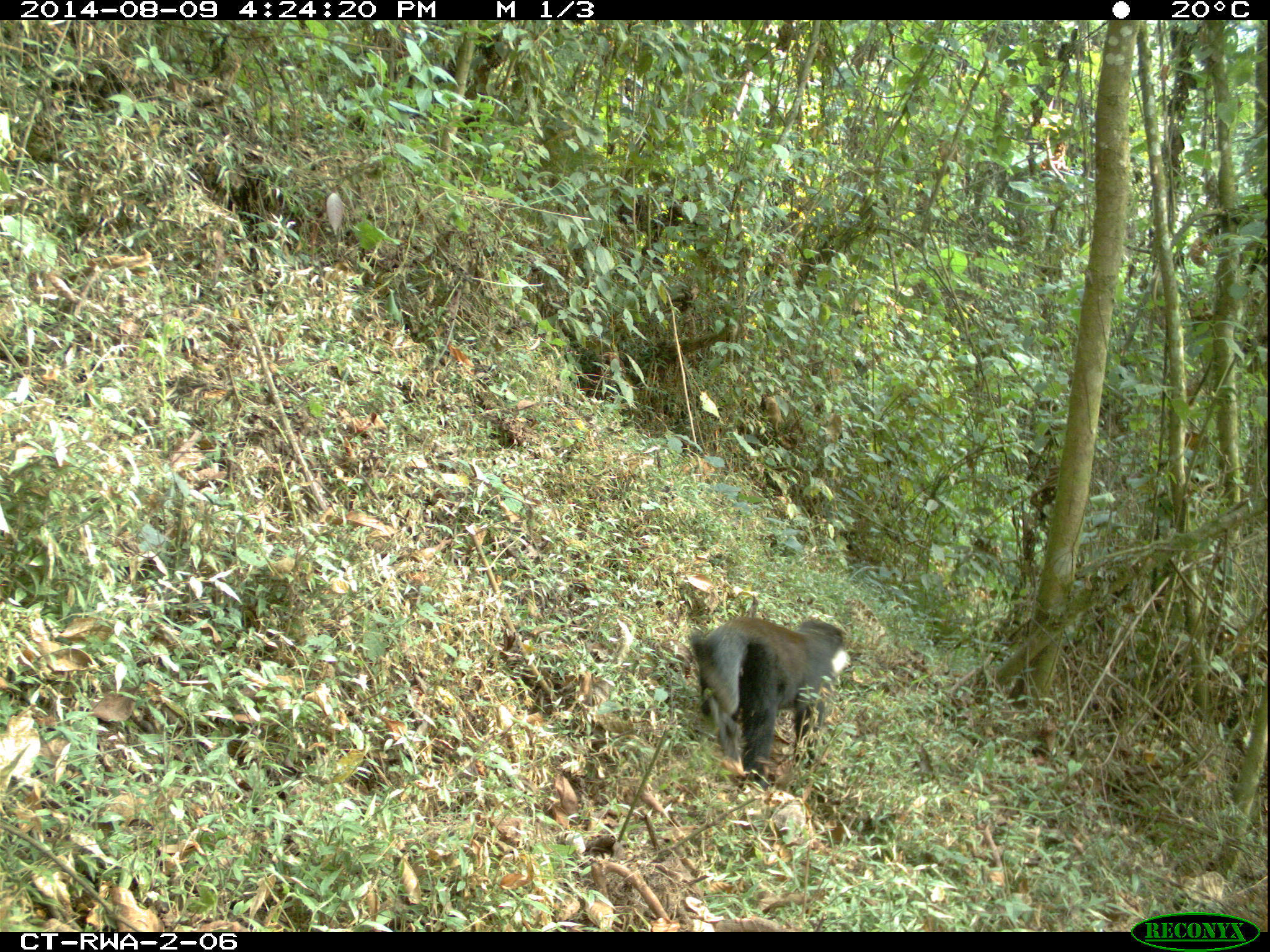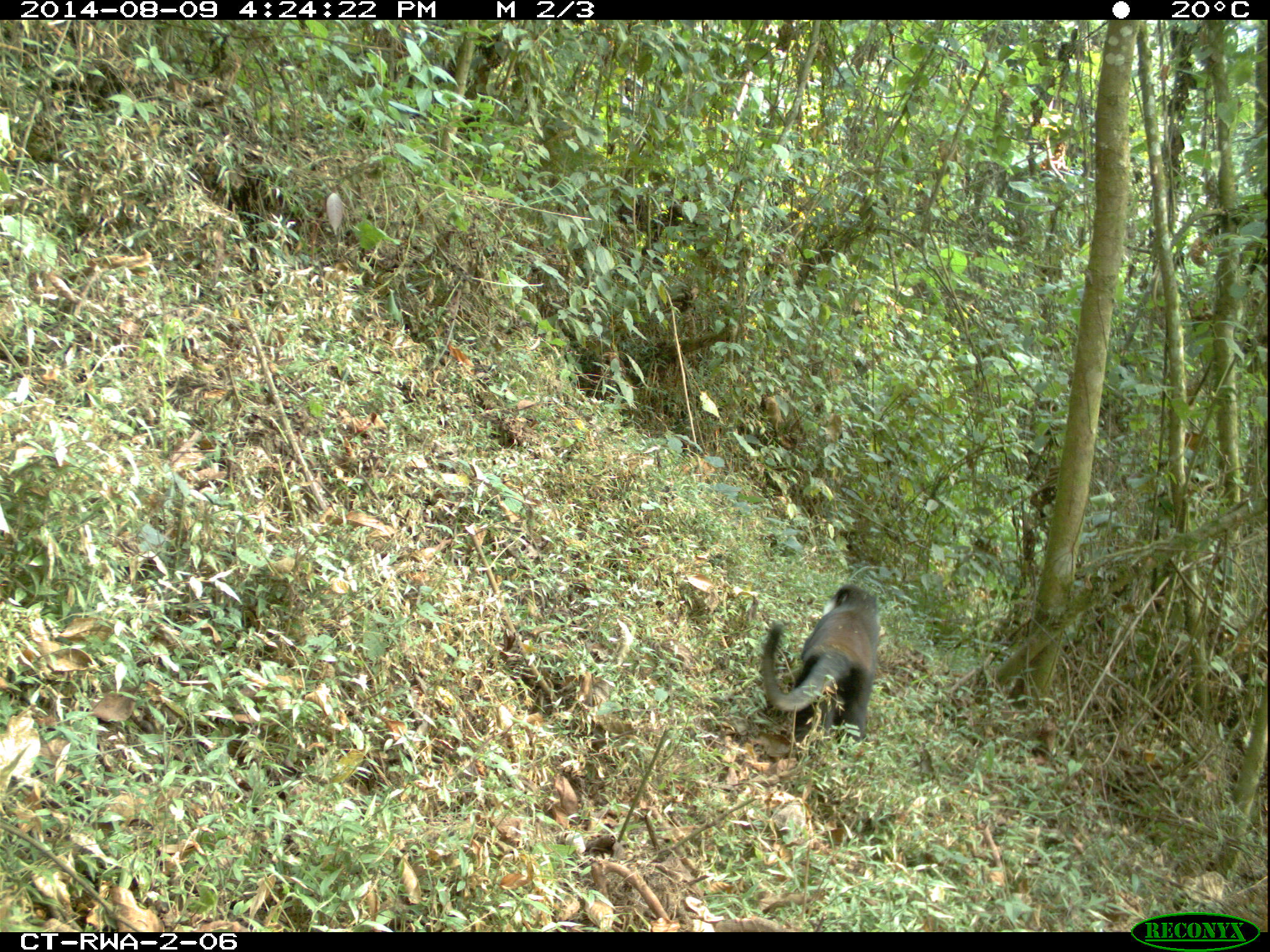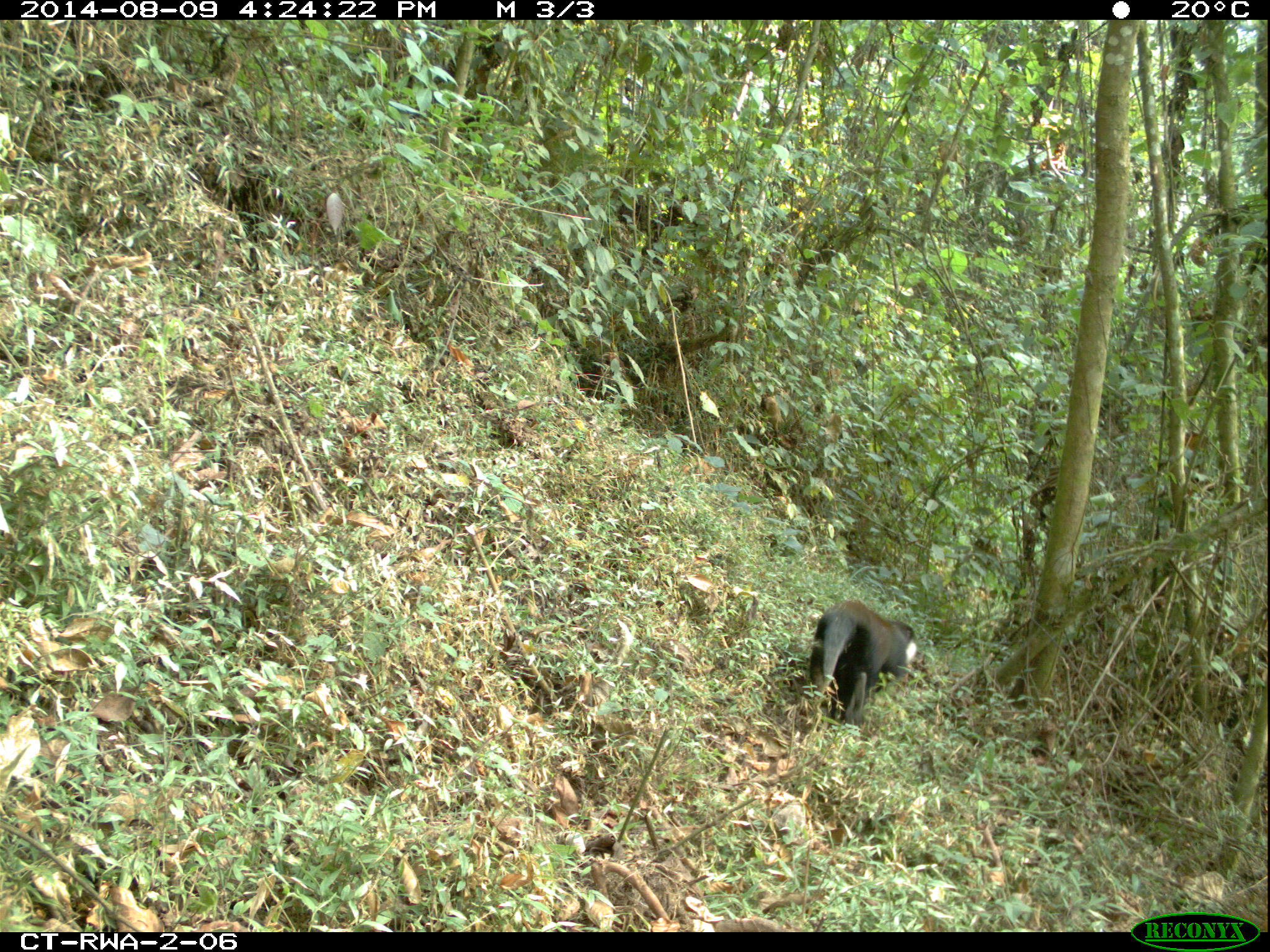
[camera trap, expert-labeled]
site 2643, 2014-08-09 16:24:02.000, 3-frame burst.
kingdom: Animalia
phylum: Chordata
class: Mammalia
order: Primates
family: Cercopithecidae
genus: Allochrocebus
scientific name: Allochrocebus lhoesti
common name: l'hoest's monkey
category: cercopithecus lhoesti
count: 1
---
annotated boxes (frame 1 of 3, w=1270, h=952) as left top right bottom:
cercopithecus lhoesti: 686 614 852 792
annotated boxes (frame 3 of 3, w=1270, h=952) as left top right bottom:
cercopithecus lhoesti: 807 599 918 727